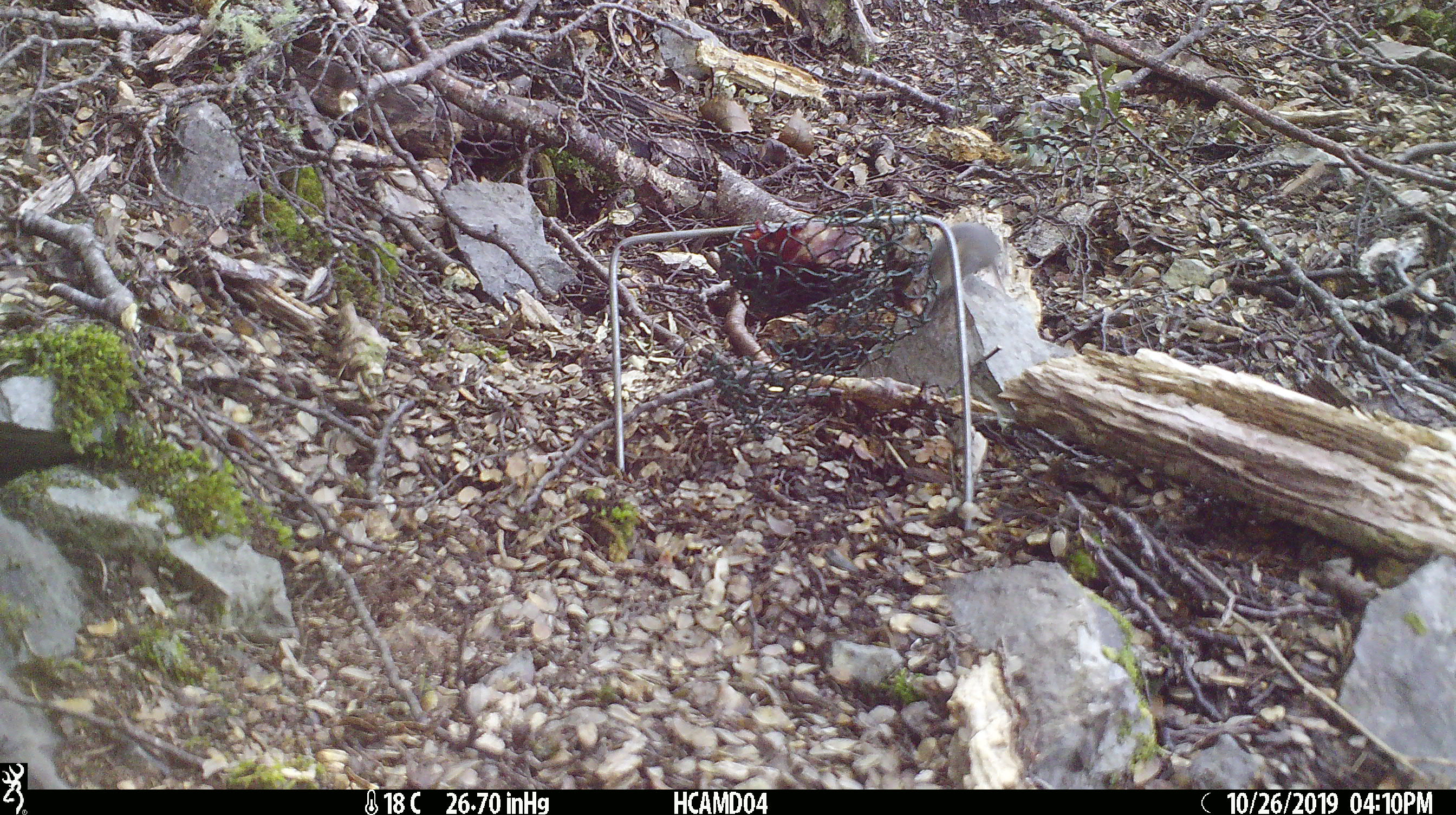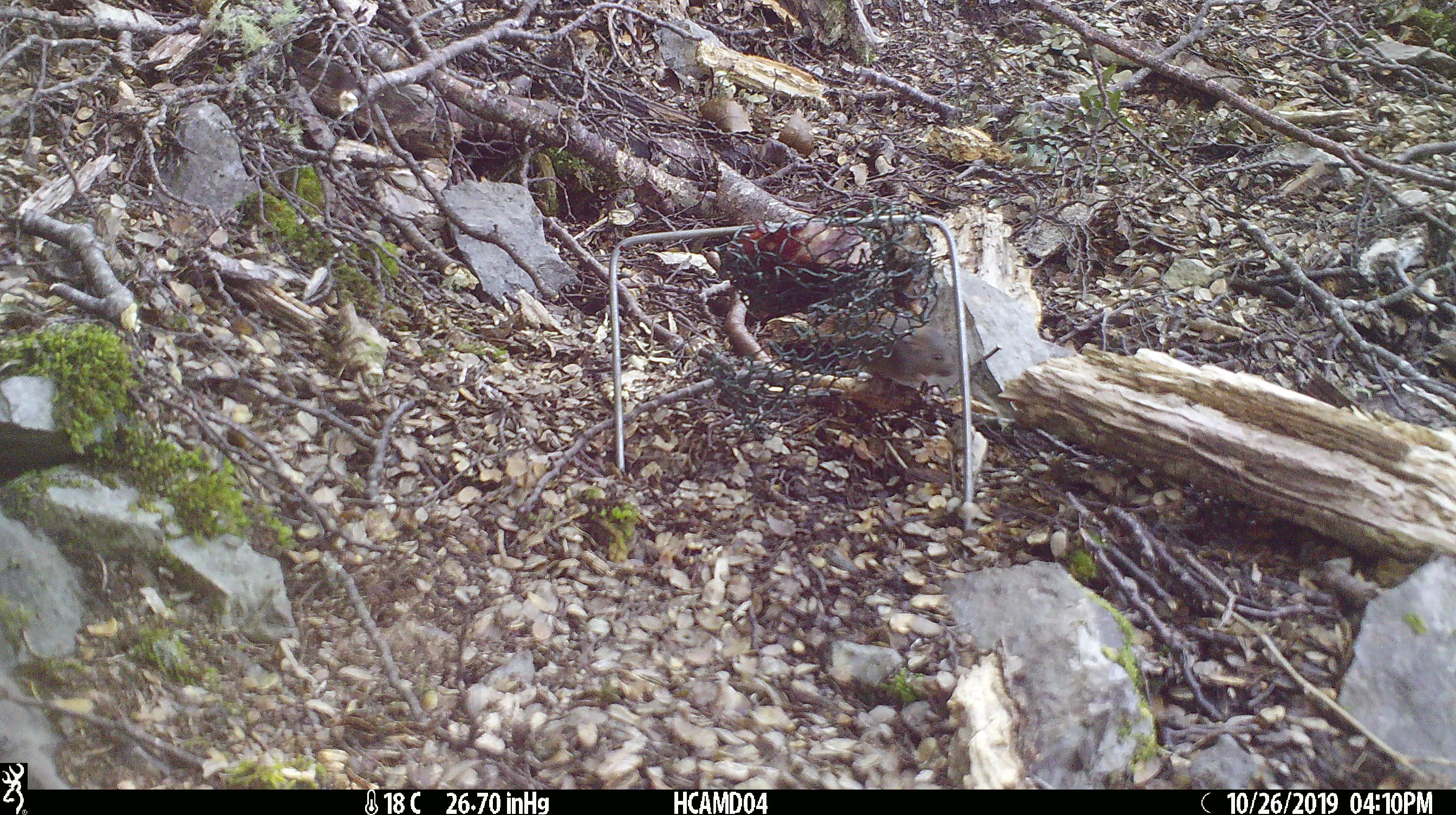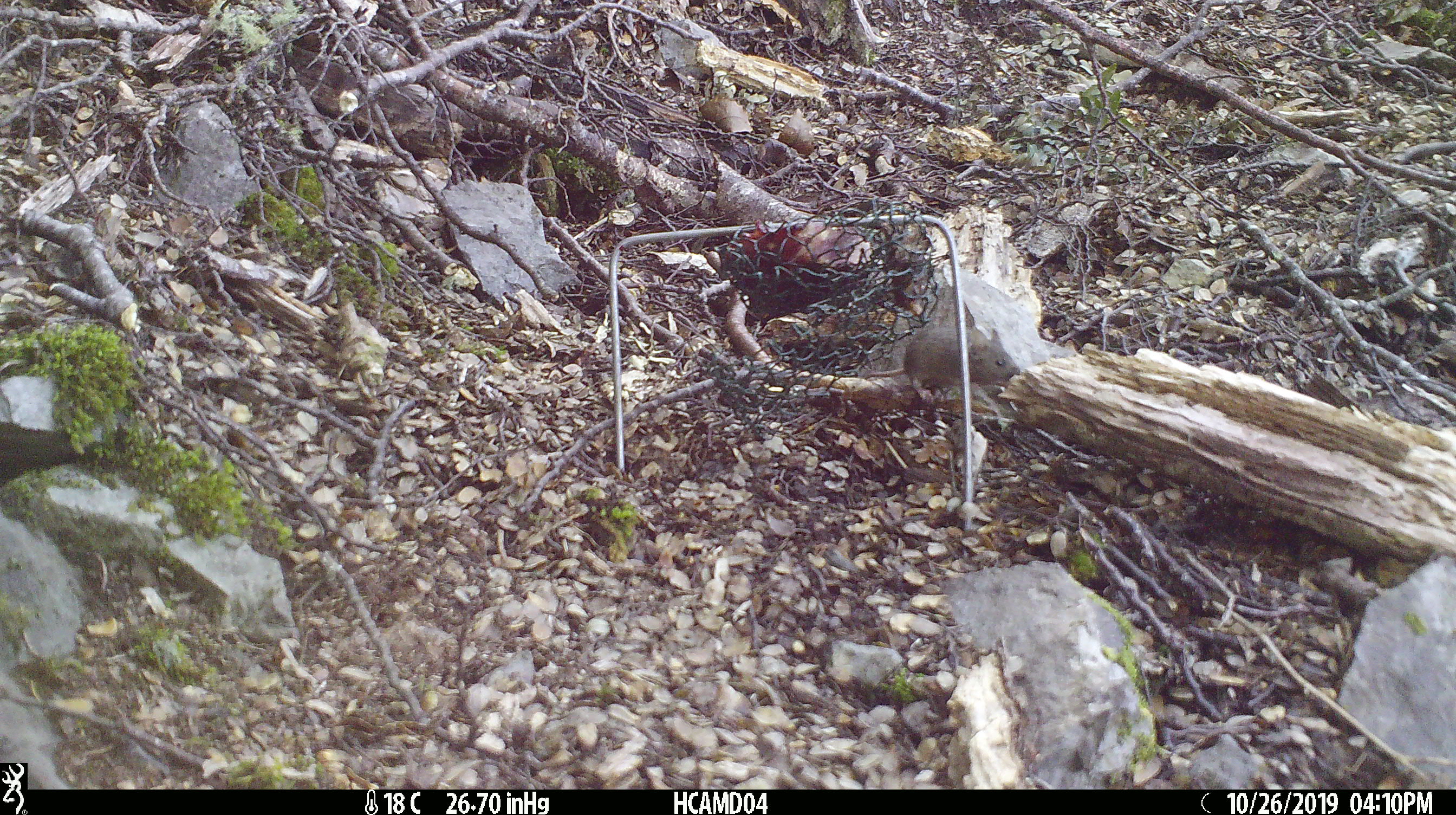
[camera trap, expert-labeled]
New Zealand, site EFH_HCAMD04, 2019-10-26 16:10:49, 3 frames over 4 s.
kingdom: Animalia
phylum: Chordata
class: Mammalia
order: Rodentia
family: Muridae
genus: Mus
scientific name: Mus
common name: mouse